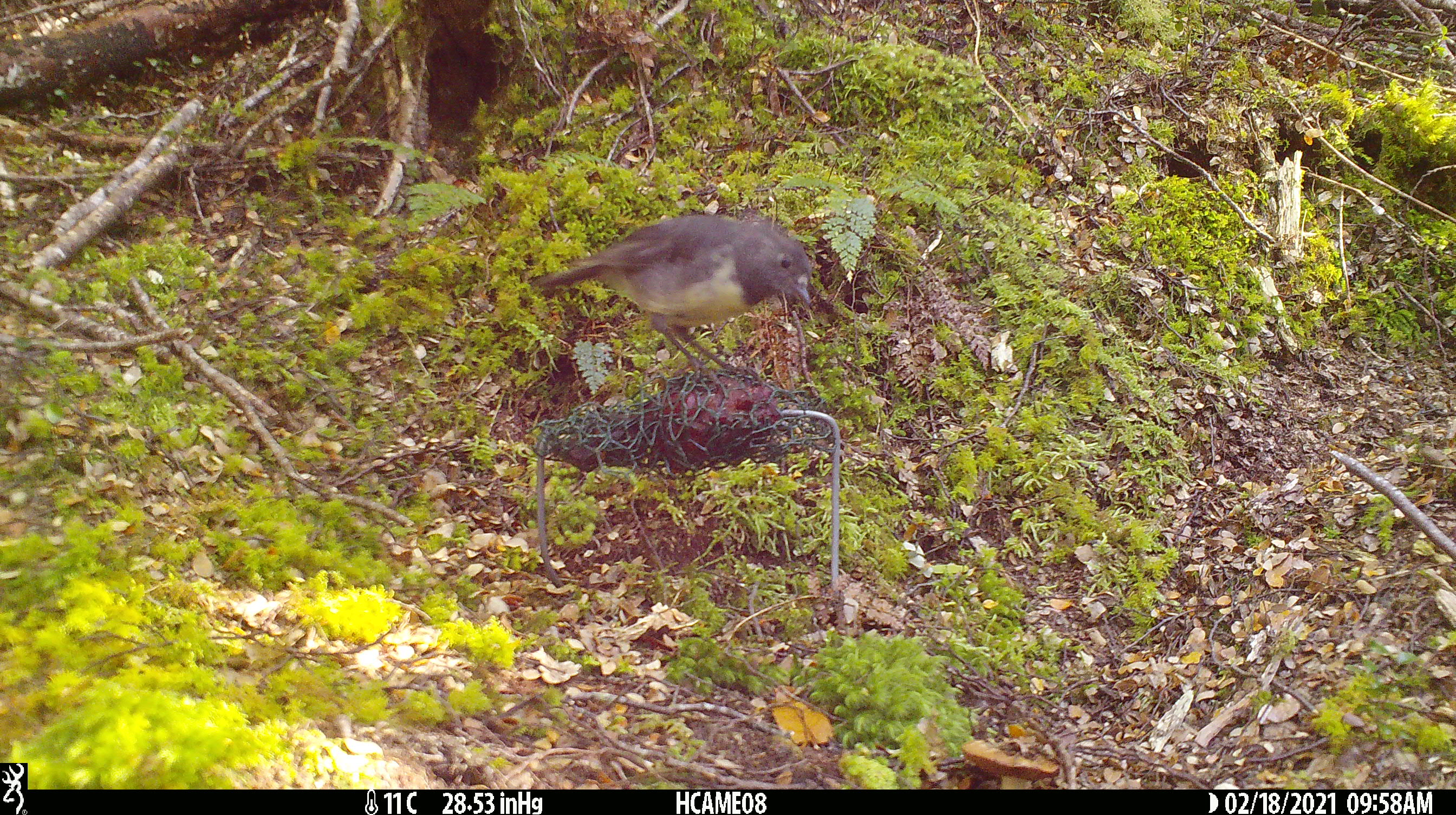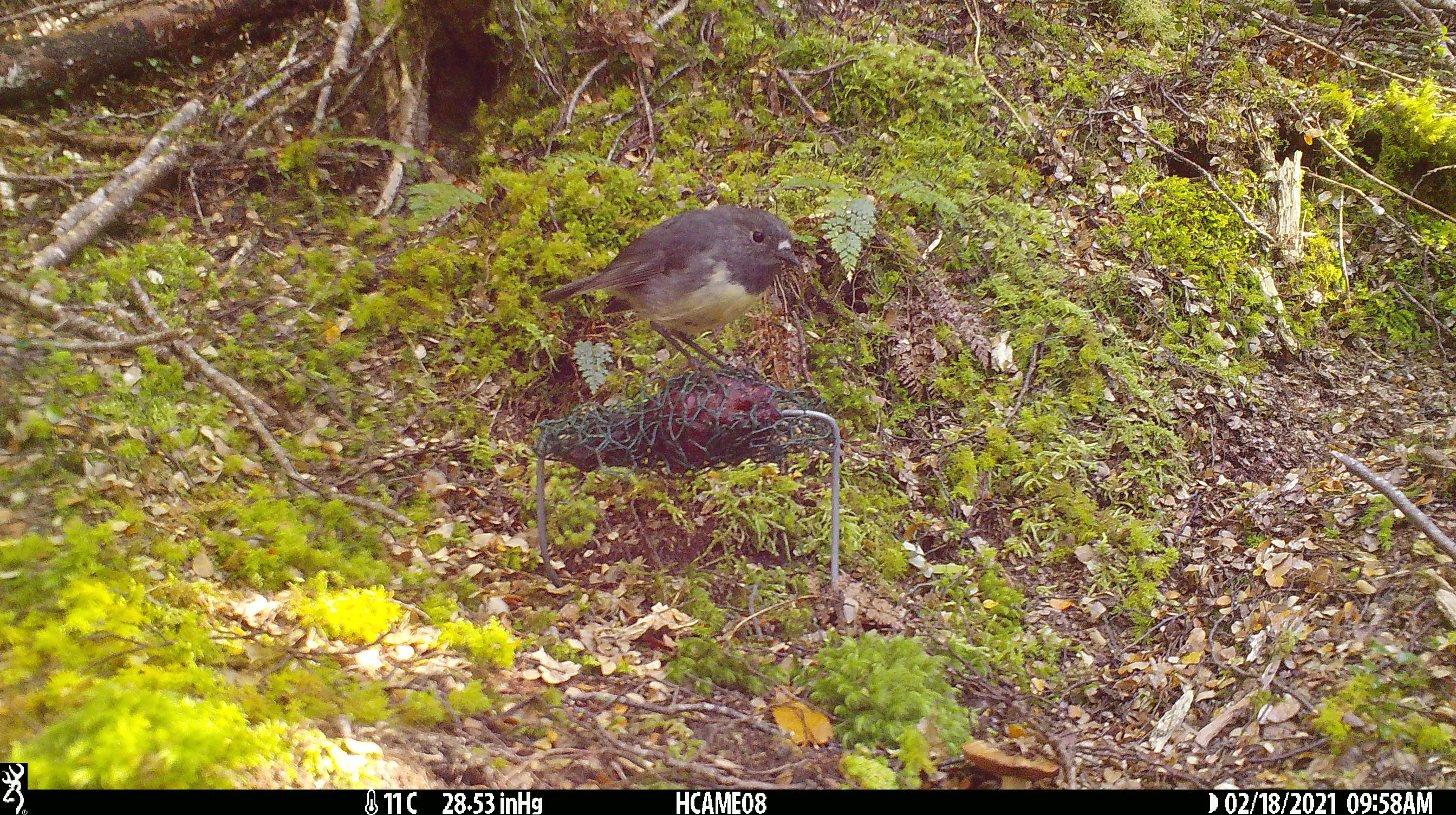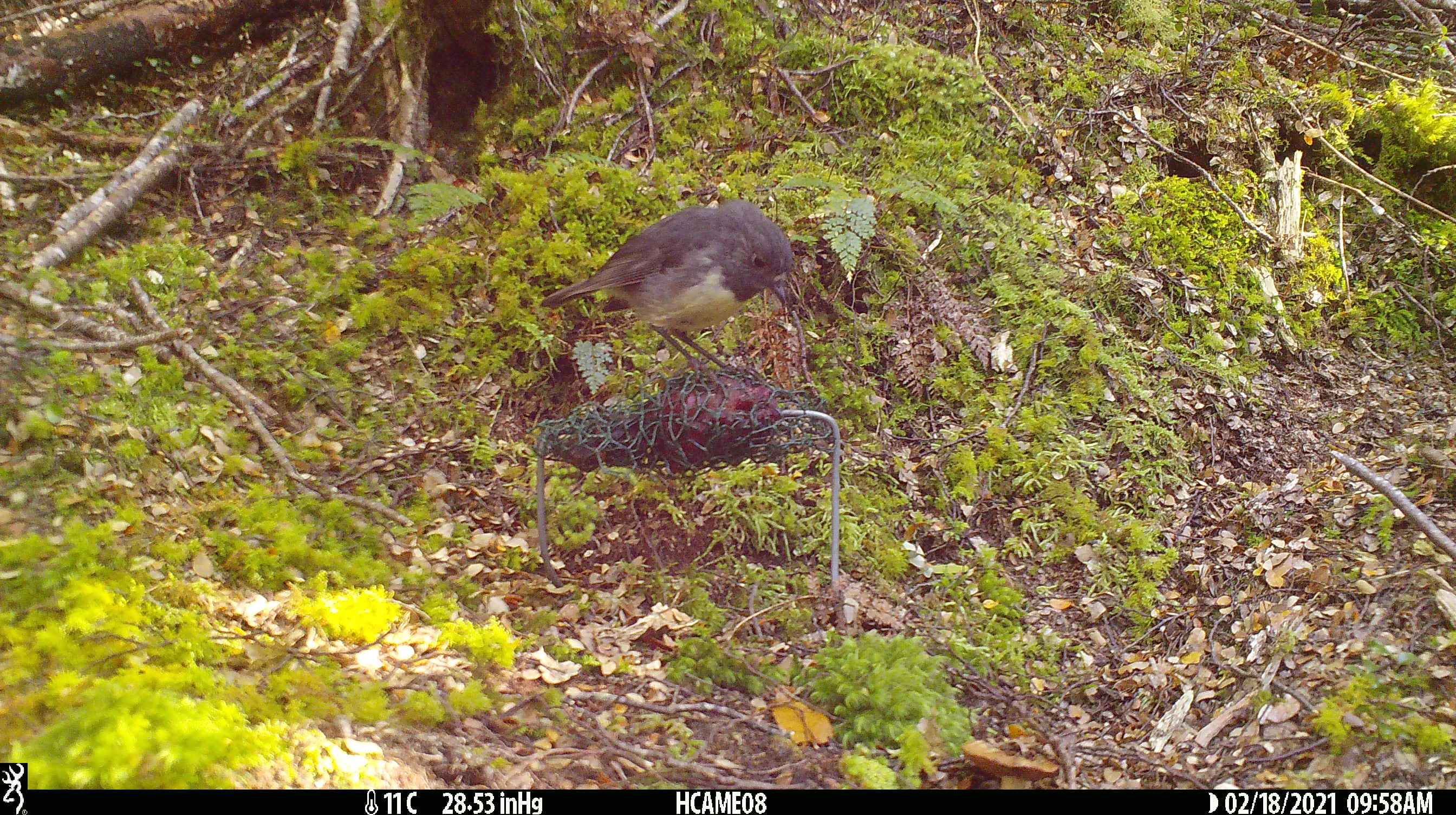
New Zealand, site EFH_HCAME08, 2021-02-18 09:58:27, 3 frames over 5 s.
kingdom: Animalia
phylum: Chordata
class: Aves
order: Passeriformes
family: Petroicidae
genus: Petroica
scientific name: Petroica australis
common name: new zealand robin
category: robin